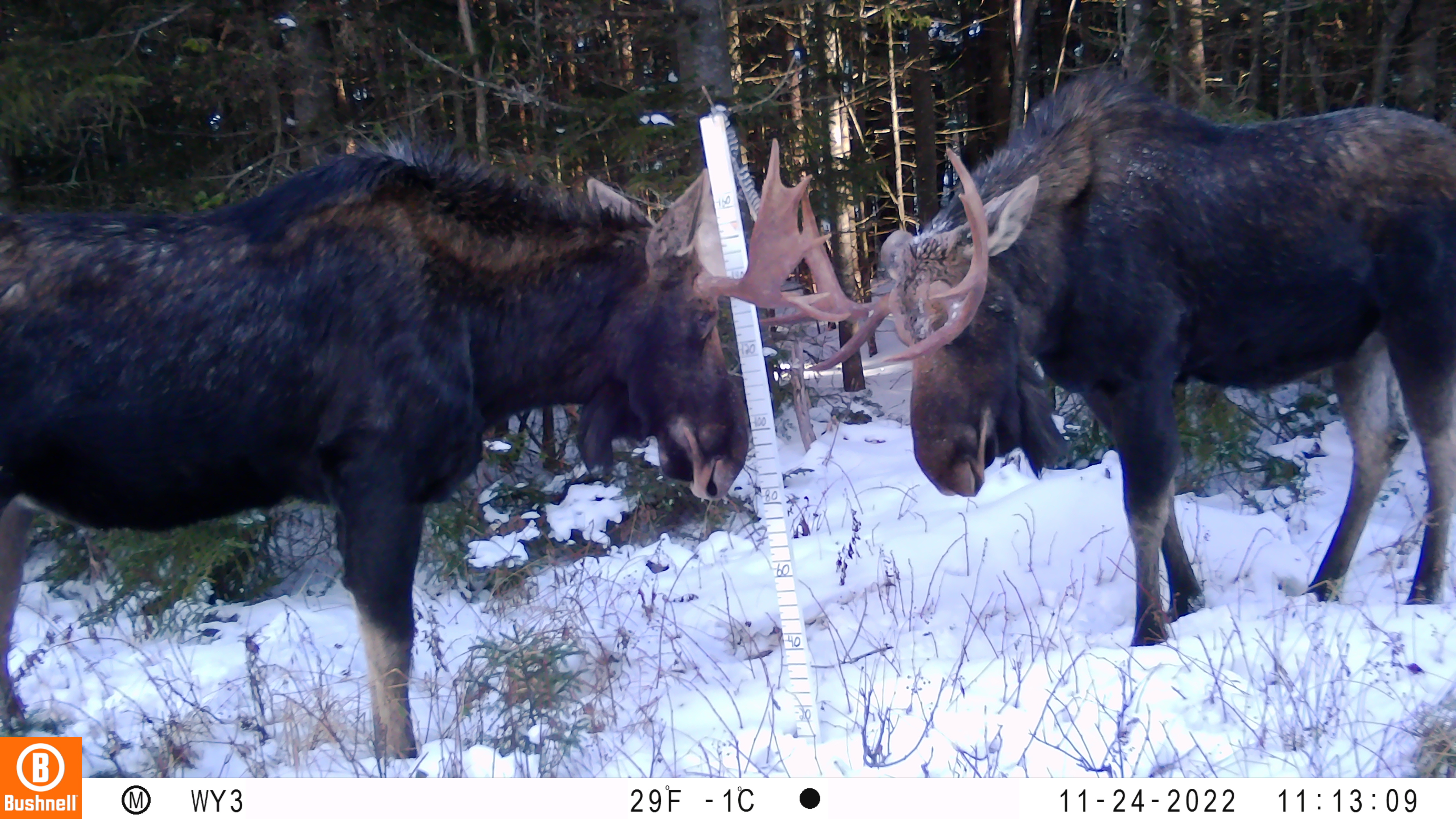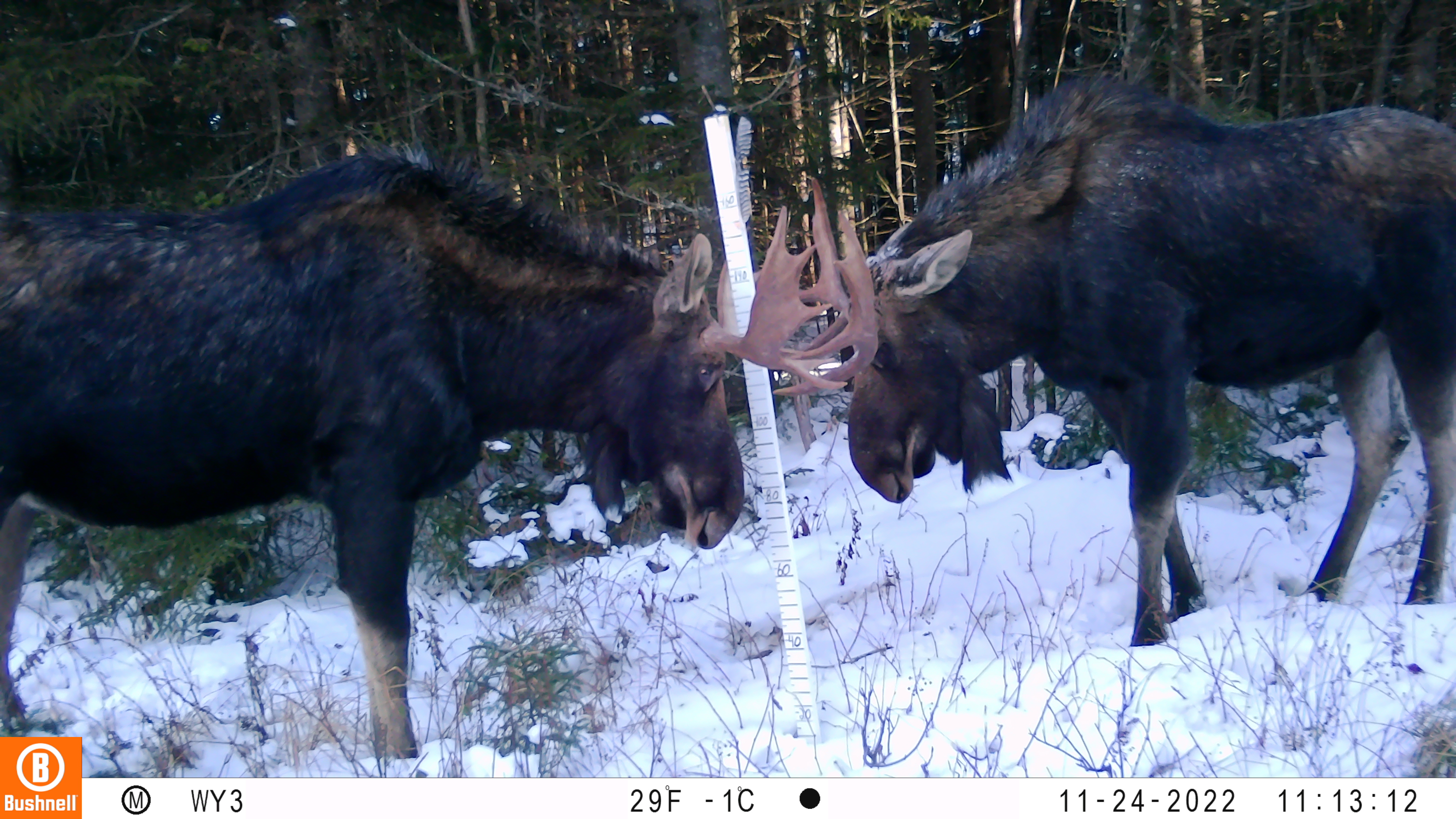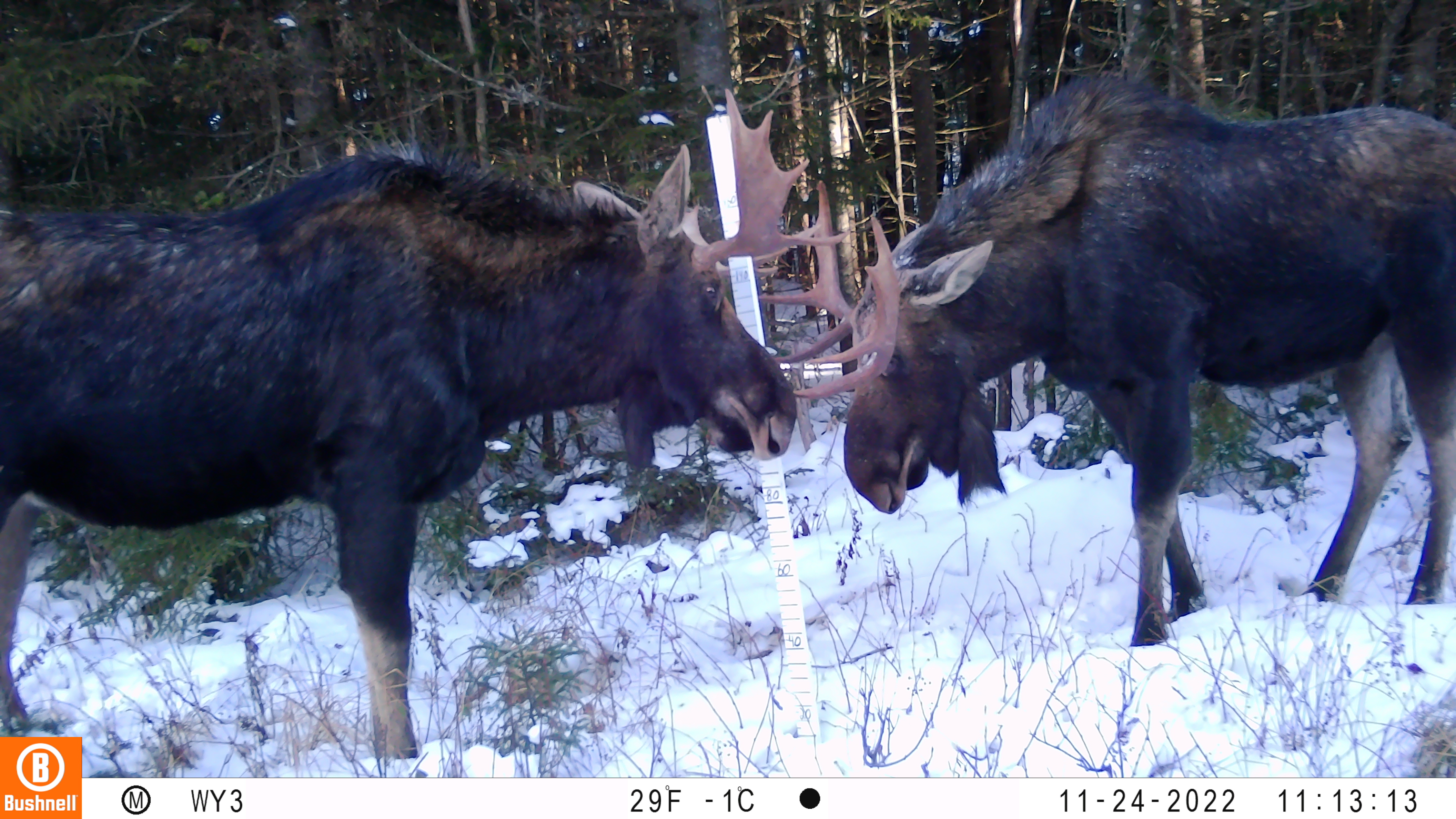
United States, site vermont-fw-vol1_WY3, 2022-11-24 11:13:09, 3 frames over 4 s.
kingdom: Animalia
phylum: Chordata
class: Mammalia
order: Artiodactyla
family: Cervidae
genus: Alces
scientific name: Alces alces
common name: moose